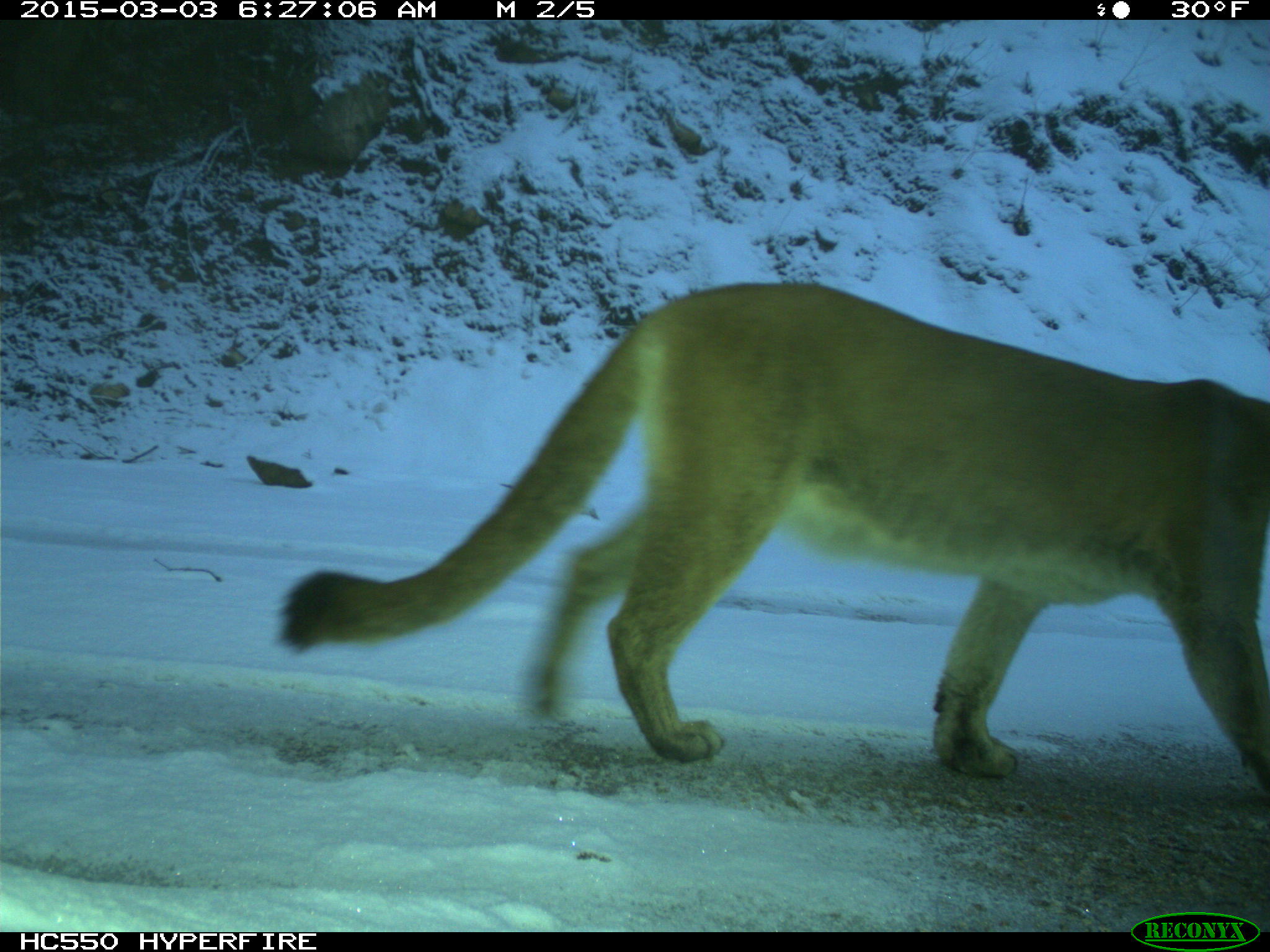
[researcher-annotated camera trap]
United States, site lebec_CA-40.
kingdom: Animalia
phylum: Chordata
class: Mammalia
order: Carnivora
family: Felidae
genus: Puma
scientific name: Puma concolor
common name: mountain lion